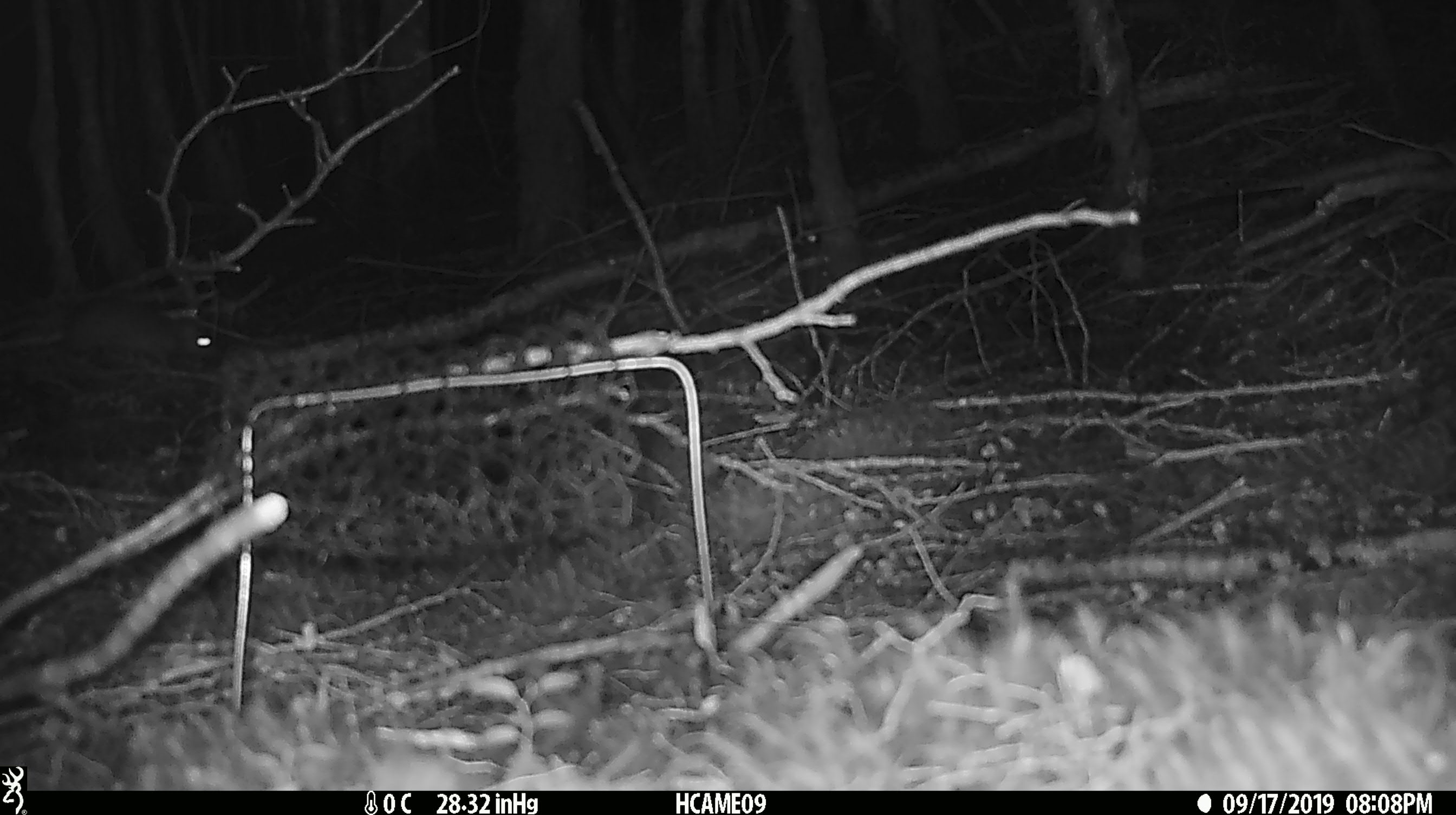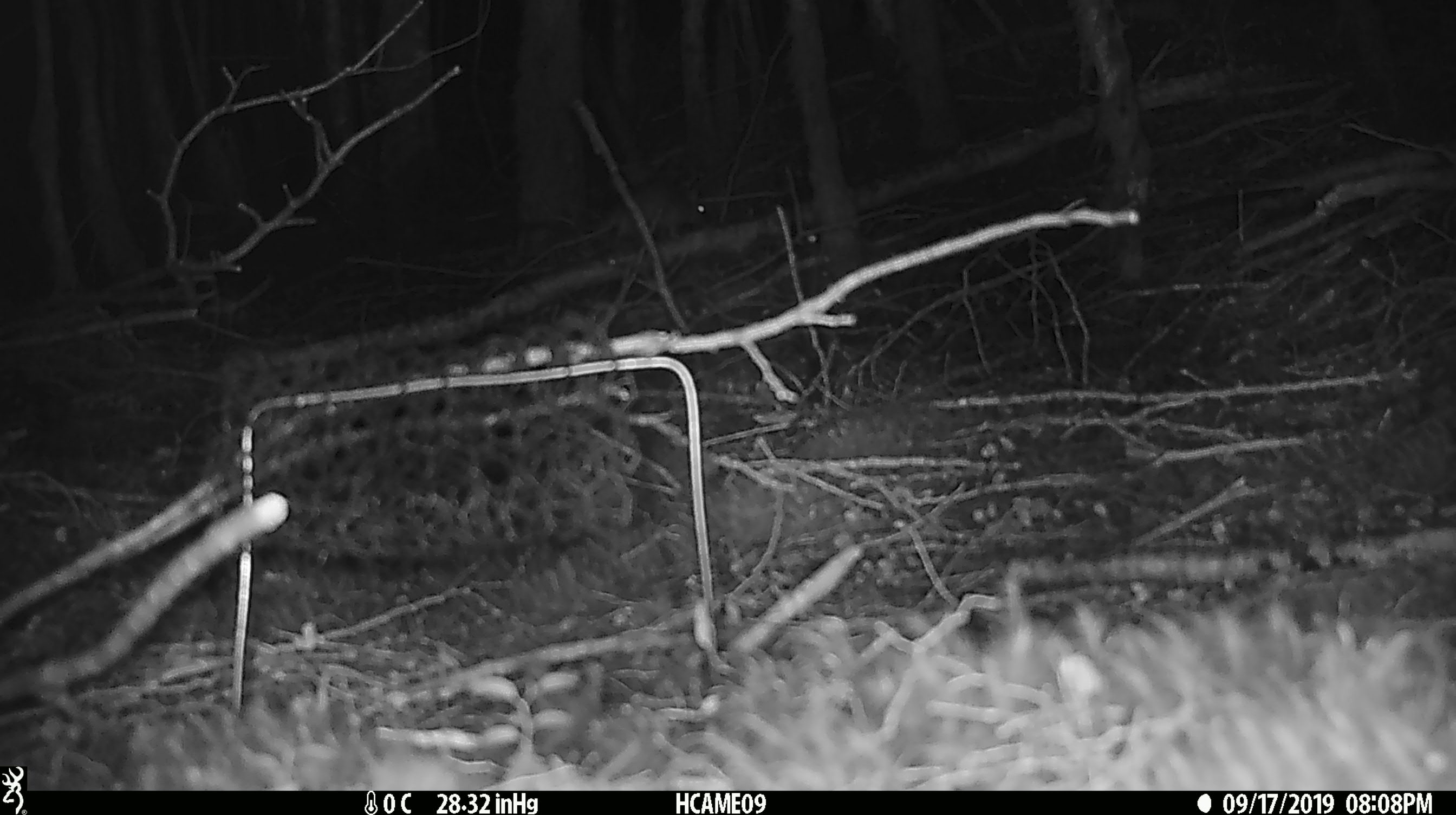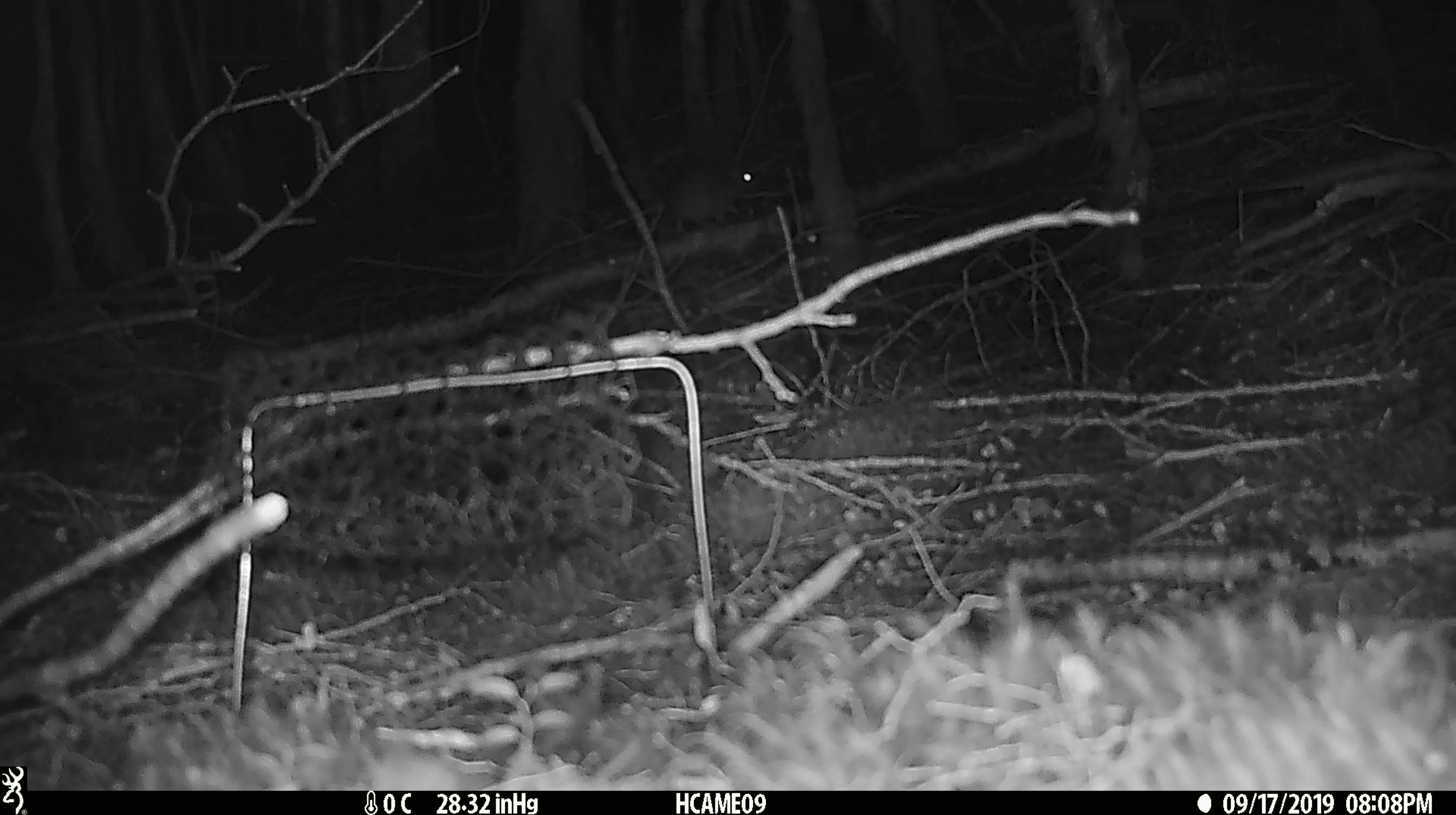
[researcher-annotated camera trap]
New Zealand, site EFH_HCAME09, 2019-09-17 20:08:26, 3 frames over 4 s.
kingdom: Animalia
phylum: Chordata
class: Mammalia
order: Rodentia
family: Muridae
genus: Mus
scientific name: Mus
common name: mouse